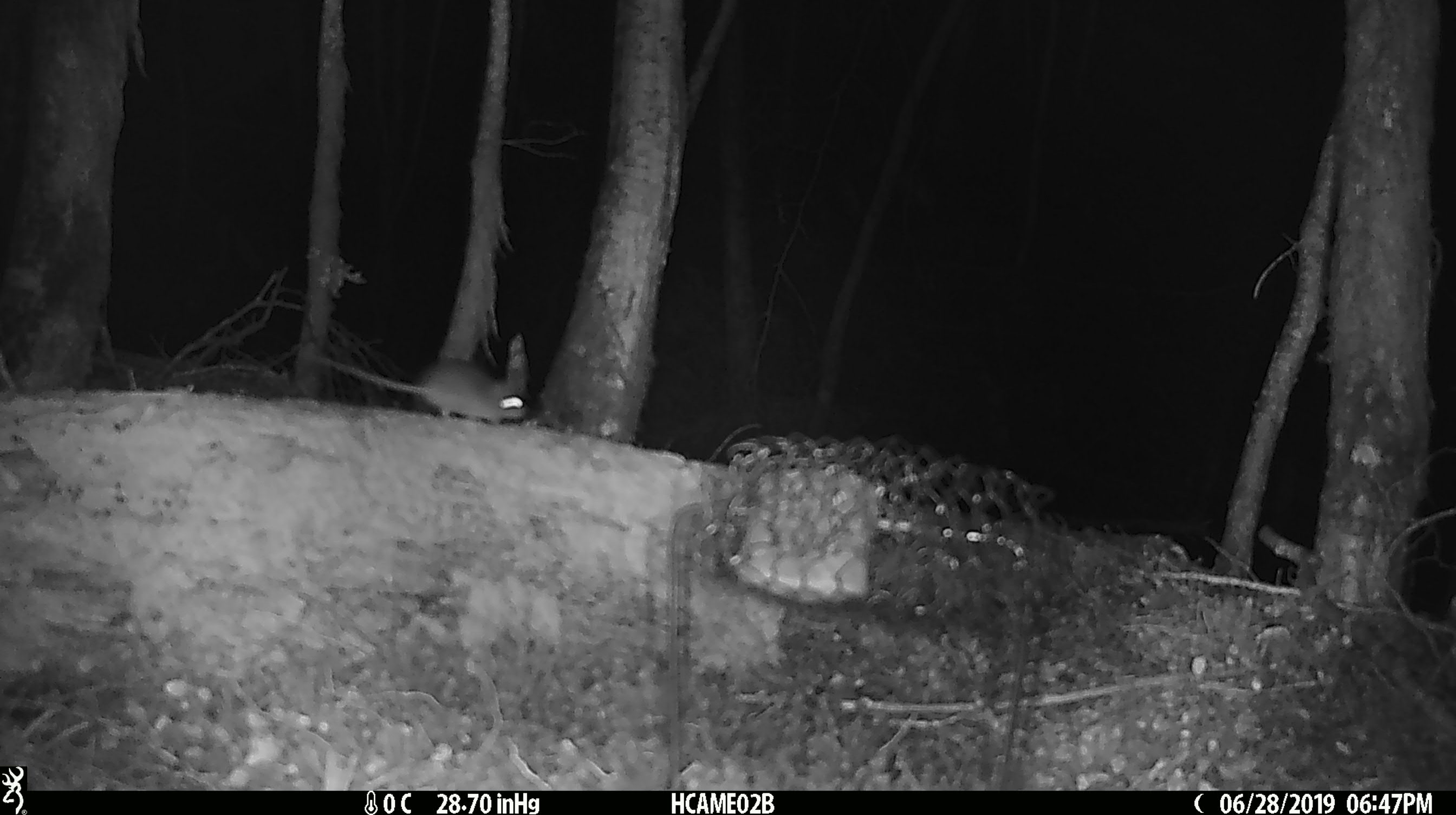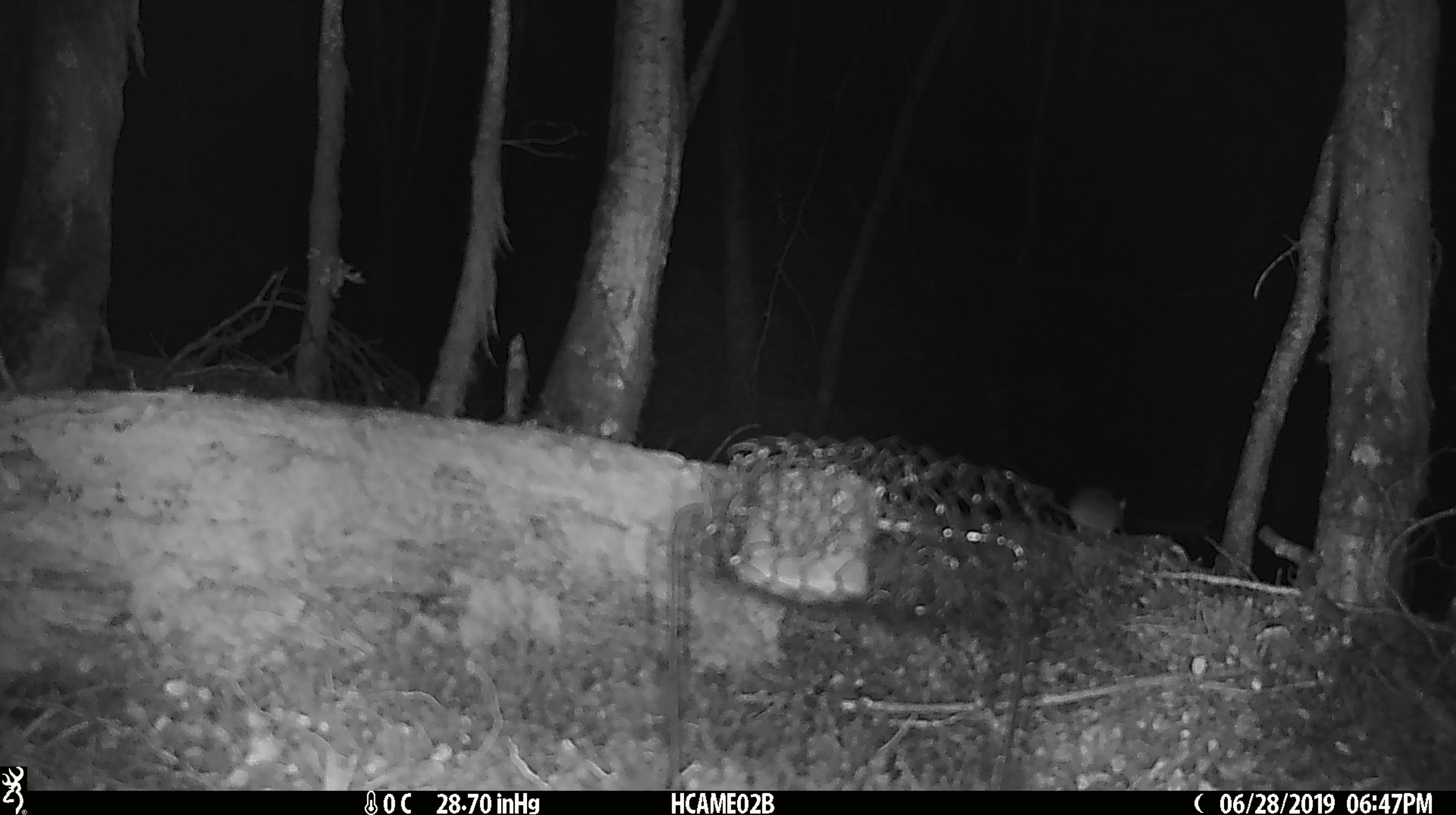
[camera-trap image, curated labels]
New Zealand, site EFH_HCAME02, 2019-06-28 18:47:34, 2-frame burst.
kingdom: Animalia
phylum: Chordata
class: Mammalia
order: Rodentia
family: Muridae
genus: Mus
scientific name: Mus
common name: mouse